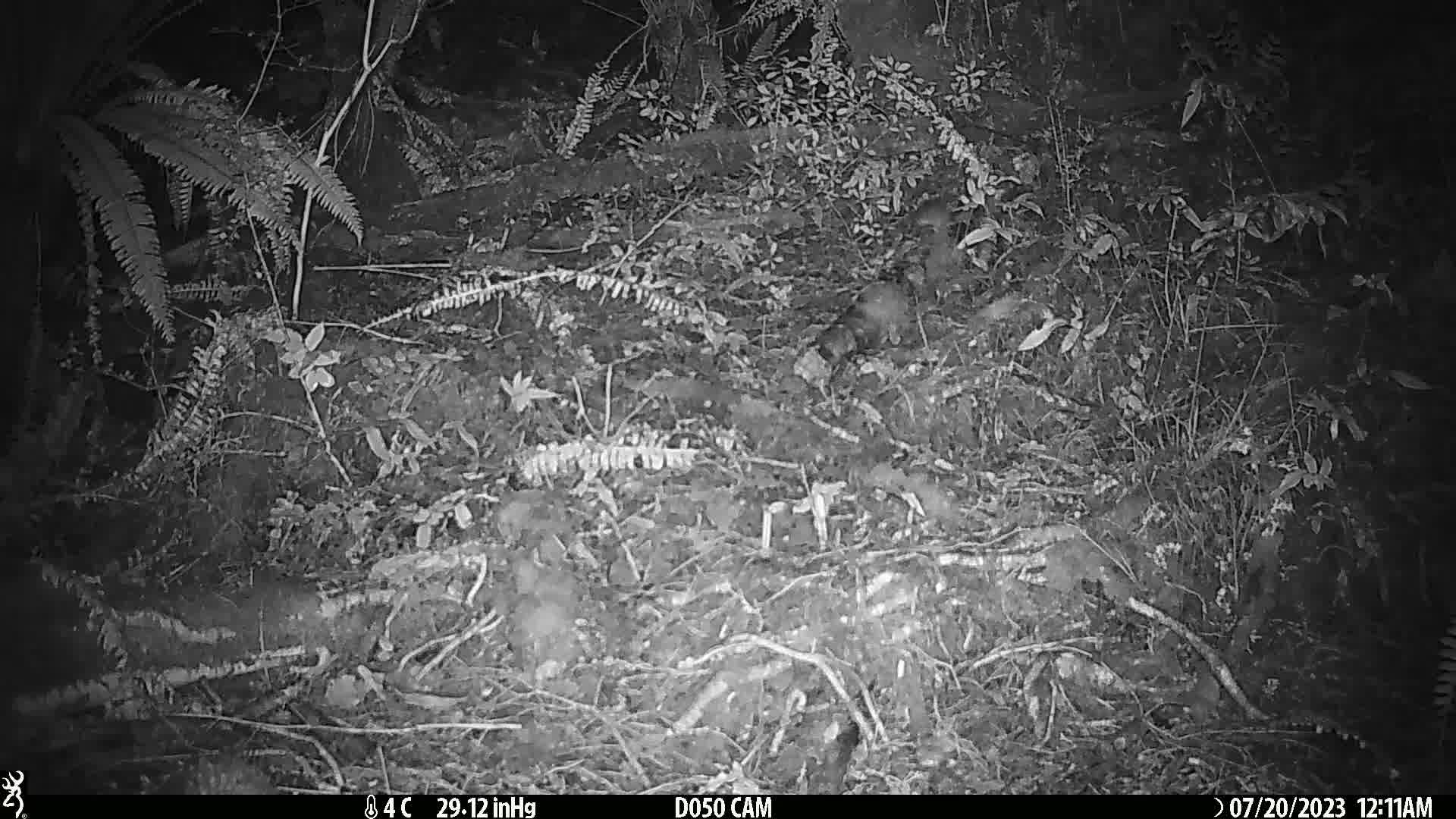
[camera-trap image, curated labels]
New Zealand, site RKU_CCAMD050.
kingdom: Animalia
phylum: Chordata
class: Mammalia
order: Rodentia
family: Muridae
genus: Rattus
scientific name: Rattus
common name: rat